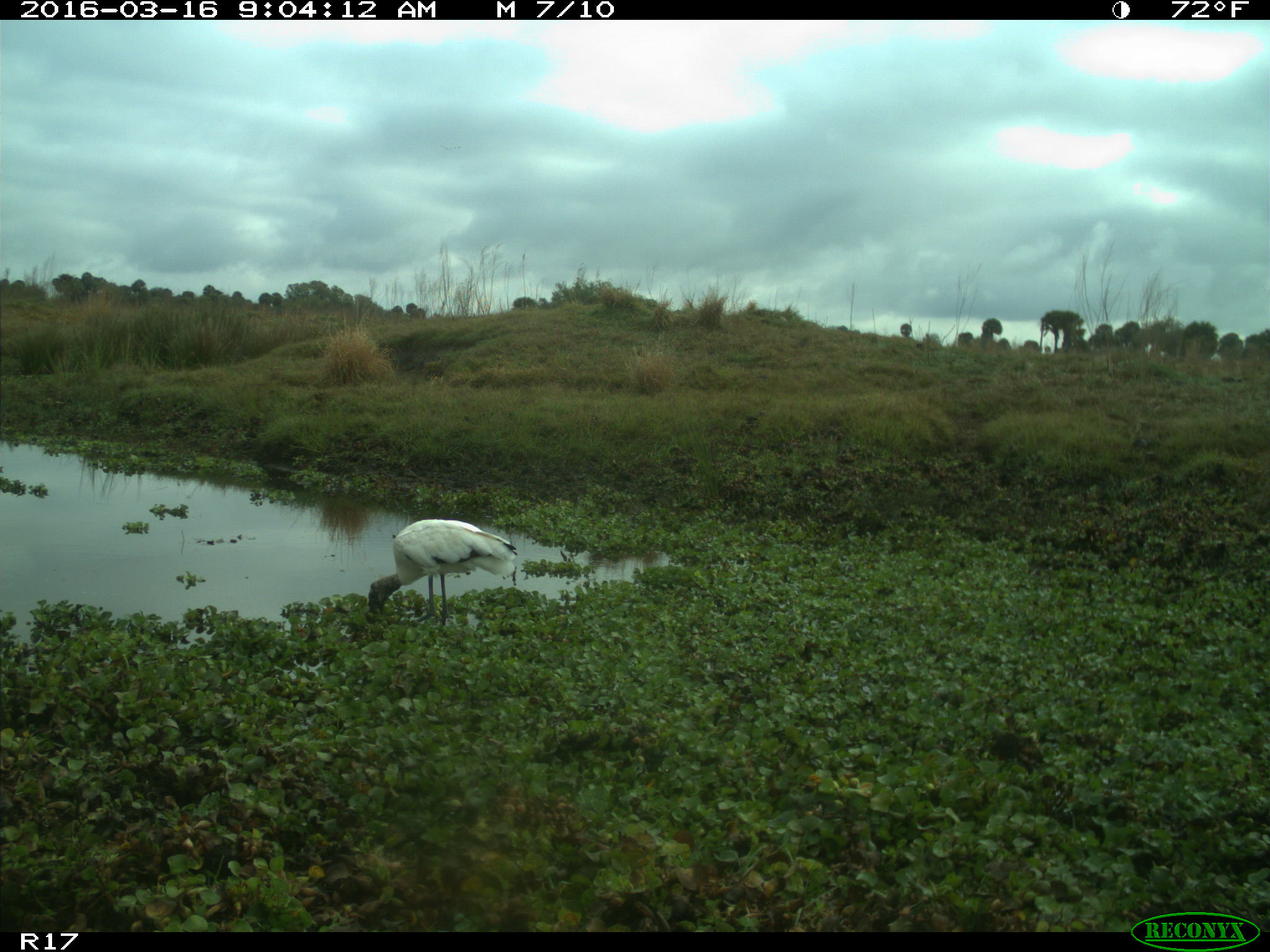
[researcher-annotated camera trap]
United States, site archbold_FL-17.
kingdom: Animalia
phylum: Chordata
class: Aves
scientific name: Aves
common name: birds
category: unidentified bird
Unidentified bird (birds) (Aves).